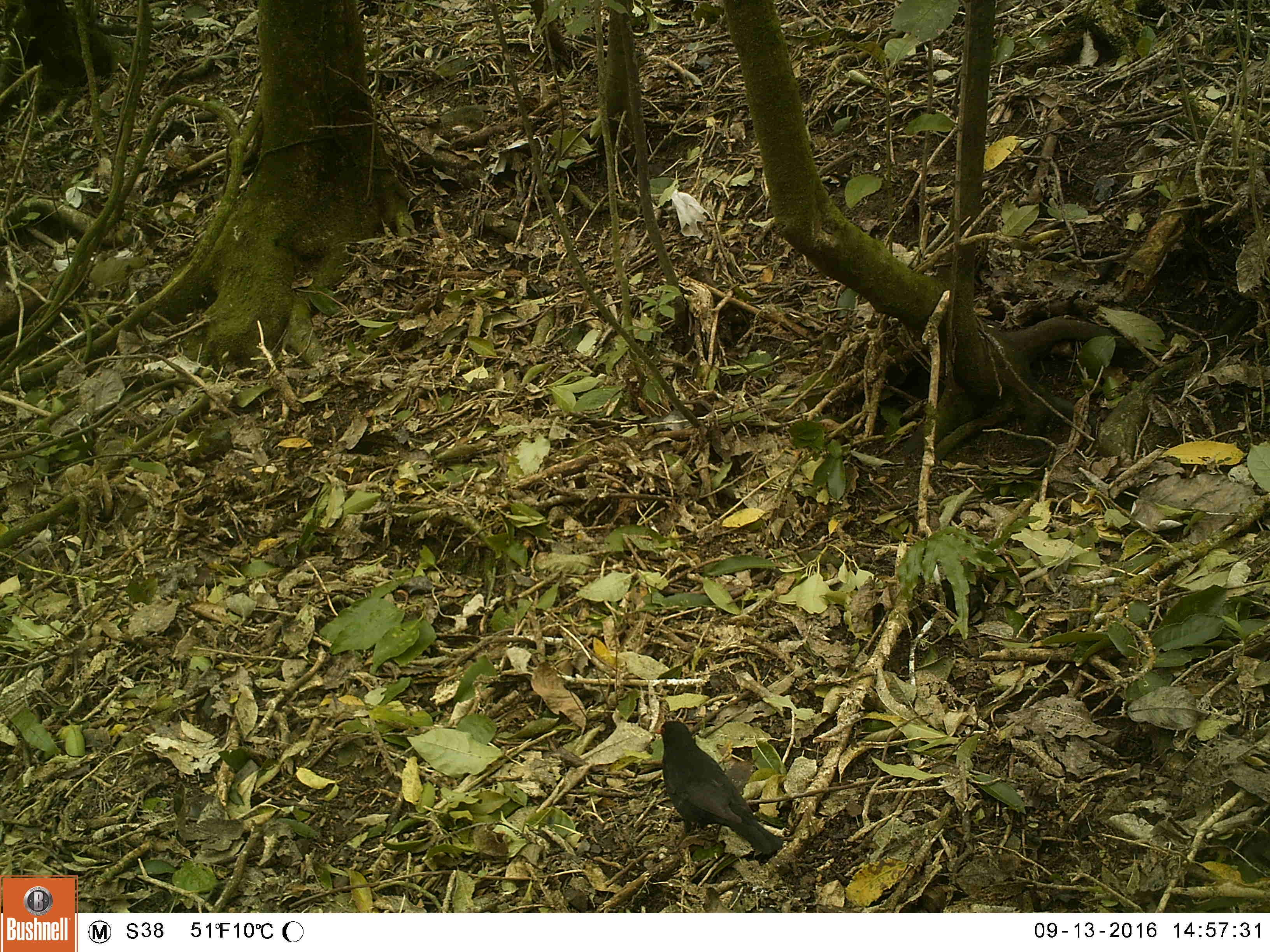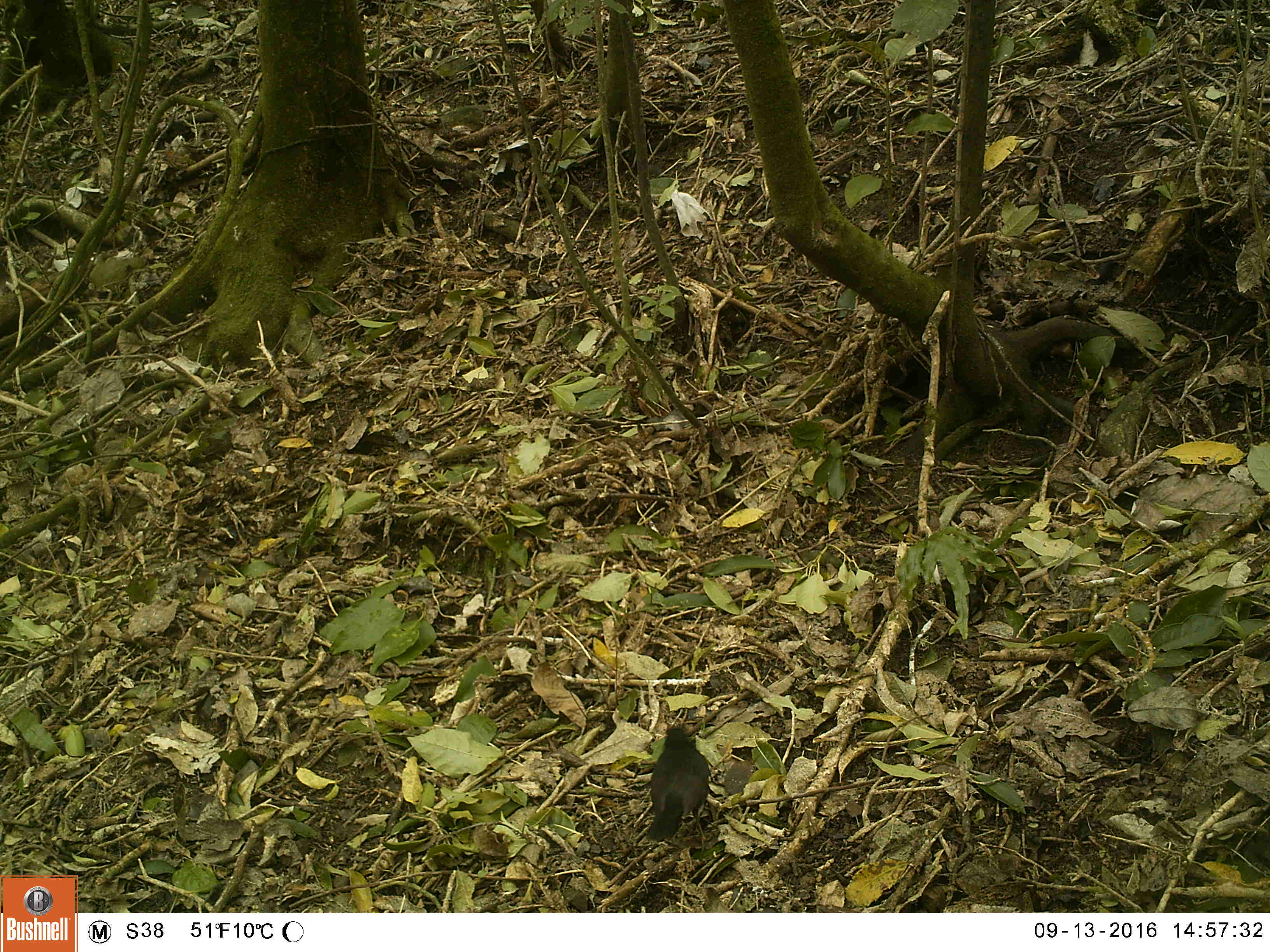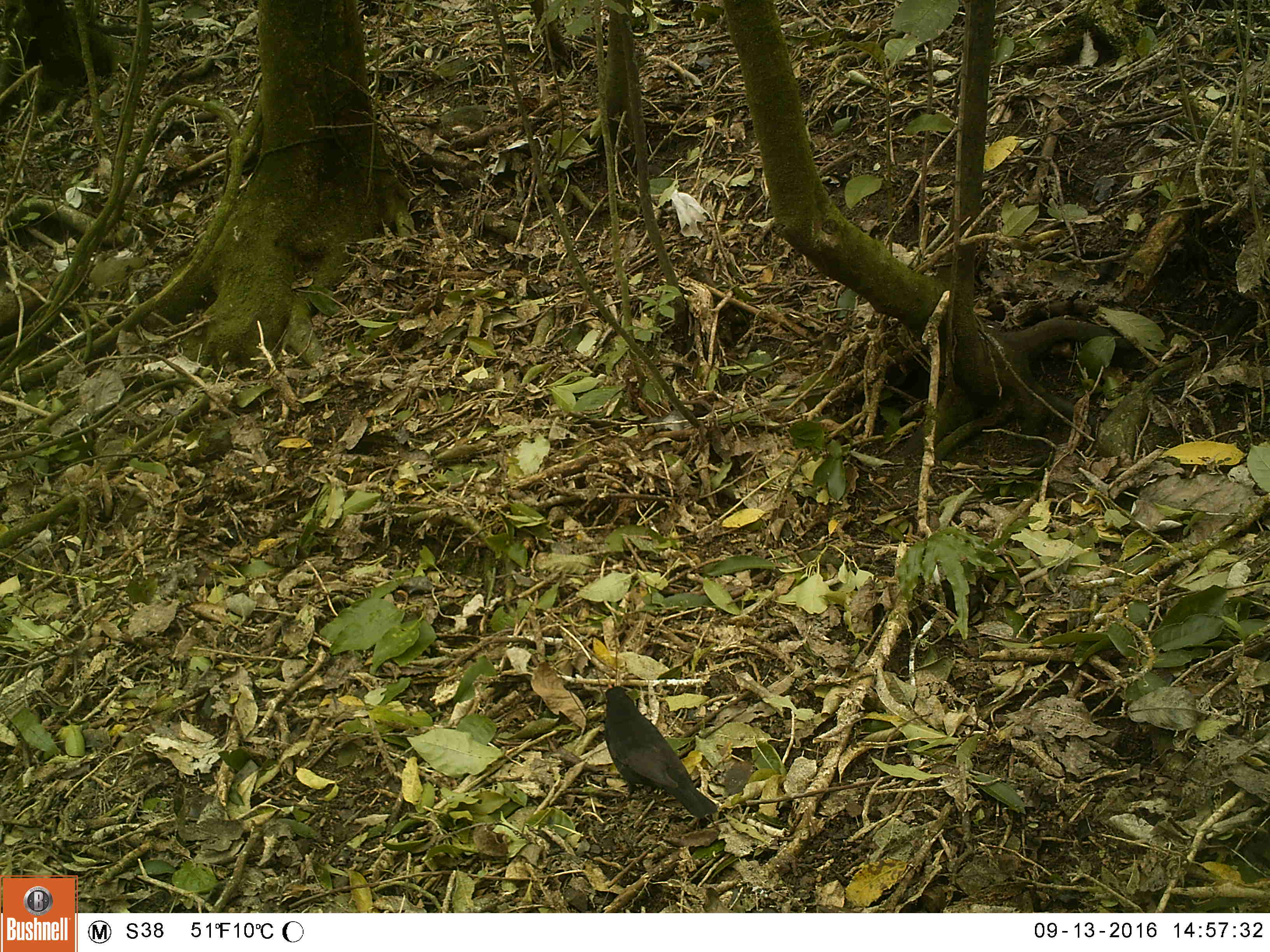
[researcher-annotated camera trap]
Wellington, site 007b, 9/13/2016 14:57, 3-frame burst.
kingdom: Animalia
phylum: Chordata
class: Aves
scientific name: Aves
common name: bird